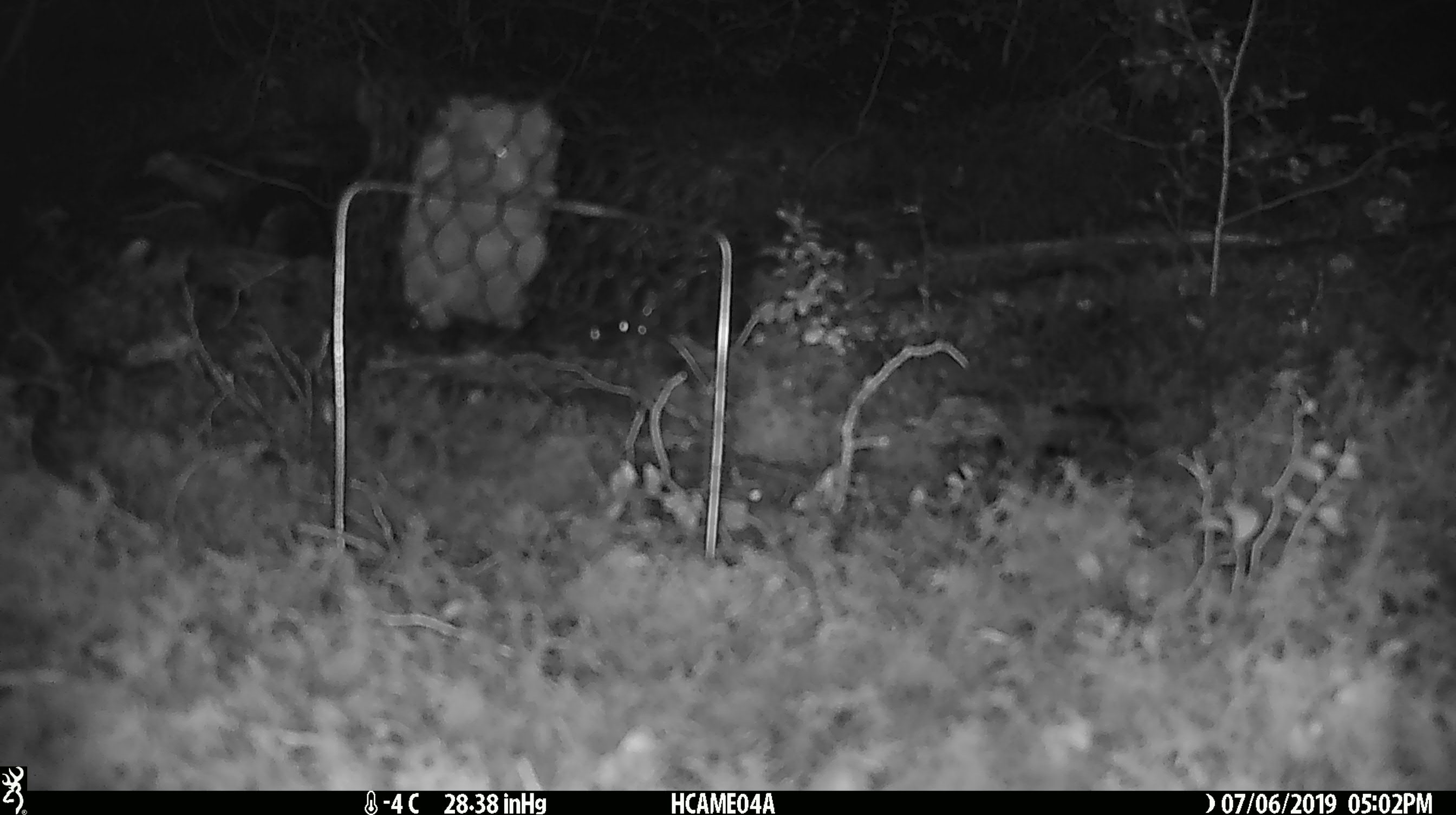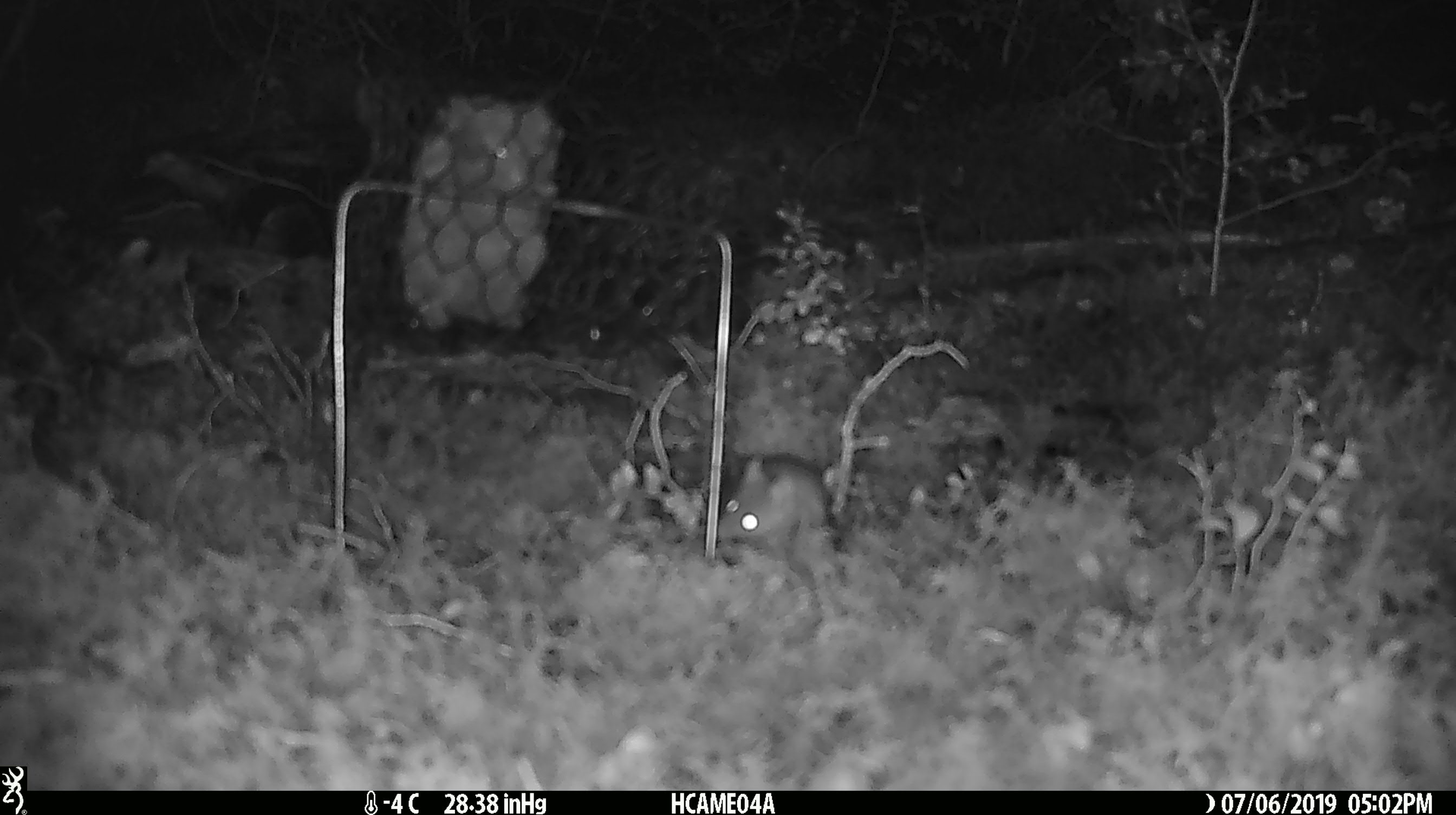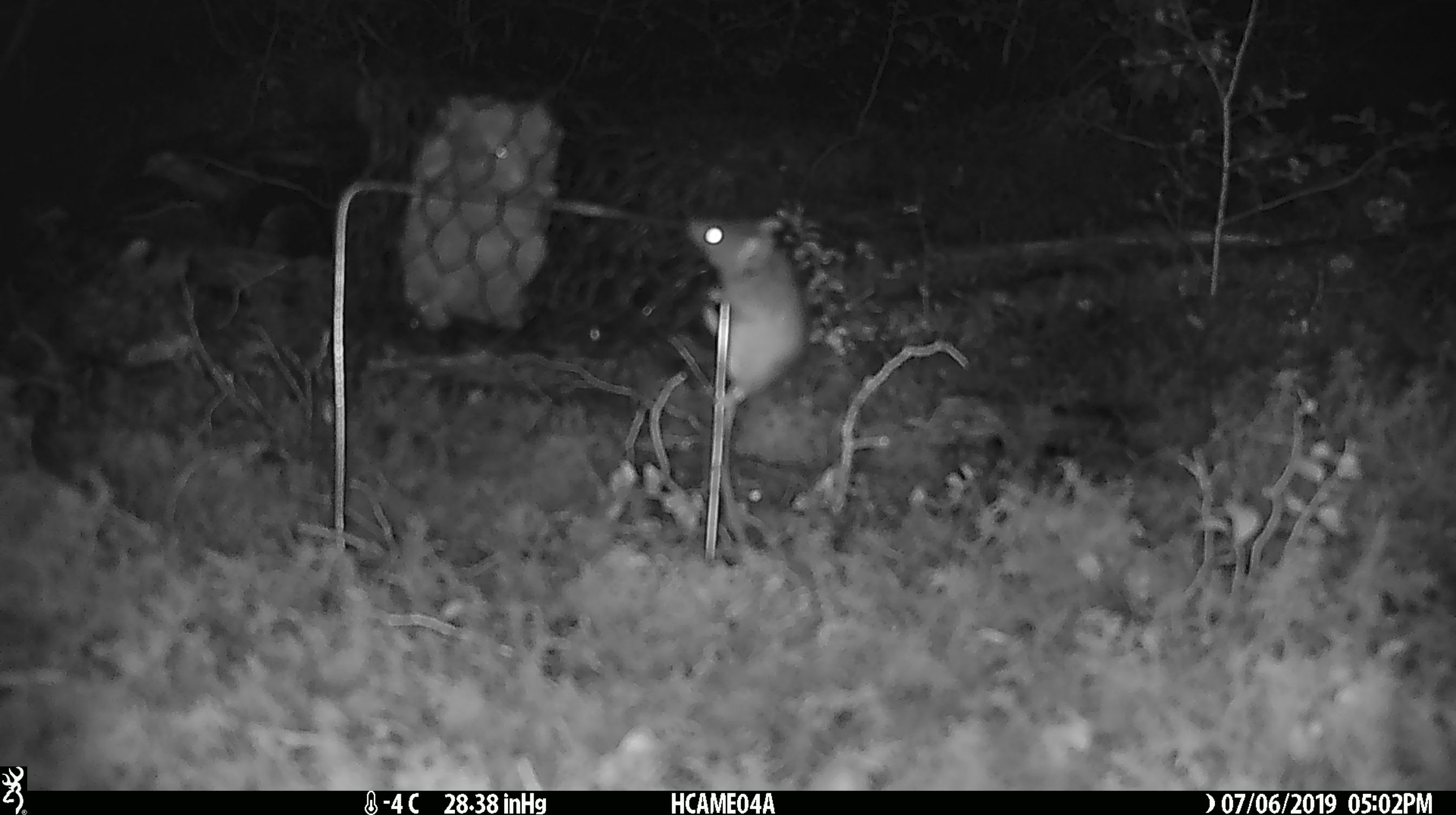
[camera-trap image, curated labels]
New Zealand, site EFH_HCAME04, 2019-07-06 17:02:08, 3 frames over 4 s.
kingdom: Animalia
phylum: Chordata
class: Mammalia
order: Rodentia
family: Muridae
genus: Mus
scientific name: Mus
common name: mouse